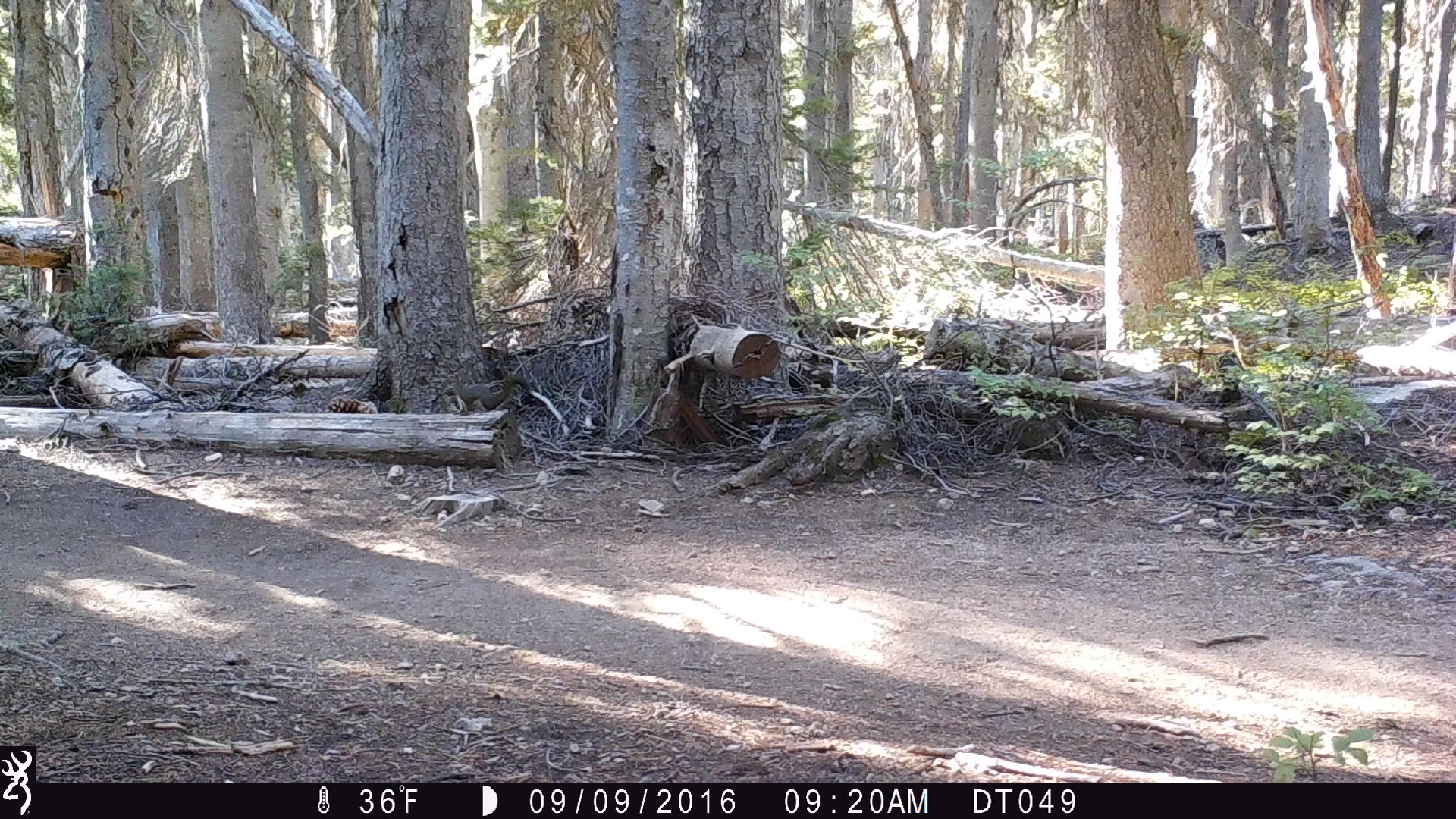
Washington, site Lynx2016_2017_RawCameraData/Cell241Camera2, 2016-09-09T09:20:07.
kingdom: Animalia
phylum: Chordata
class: Mammalia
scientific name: Mammalia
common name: small mammal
Small mammal (Mammalia). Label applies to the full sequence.